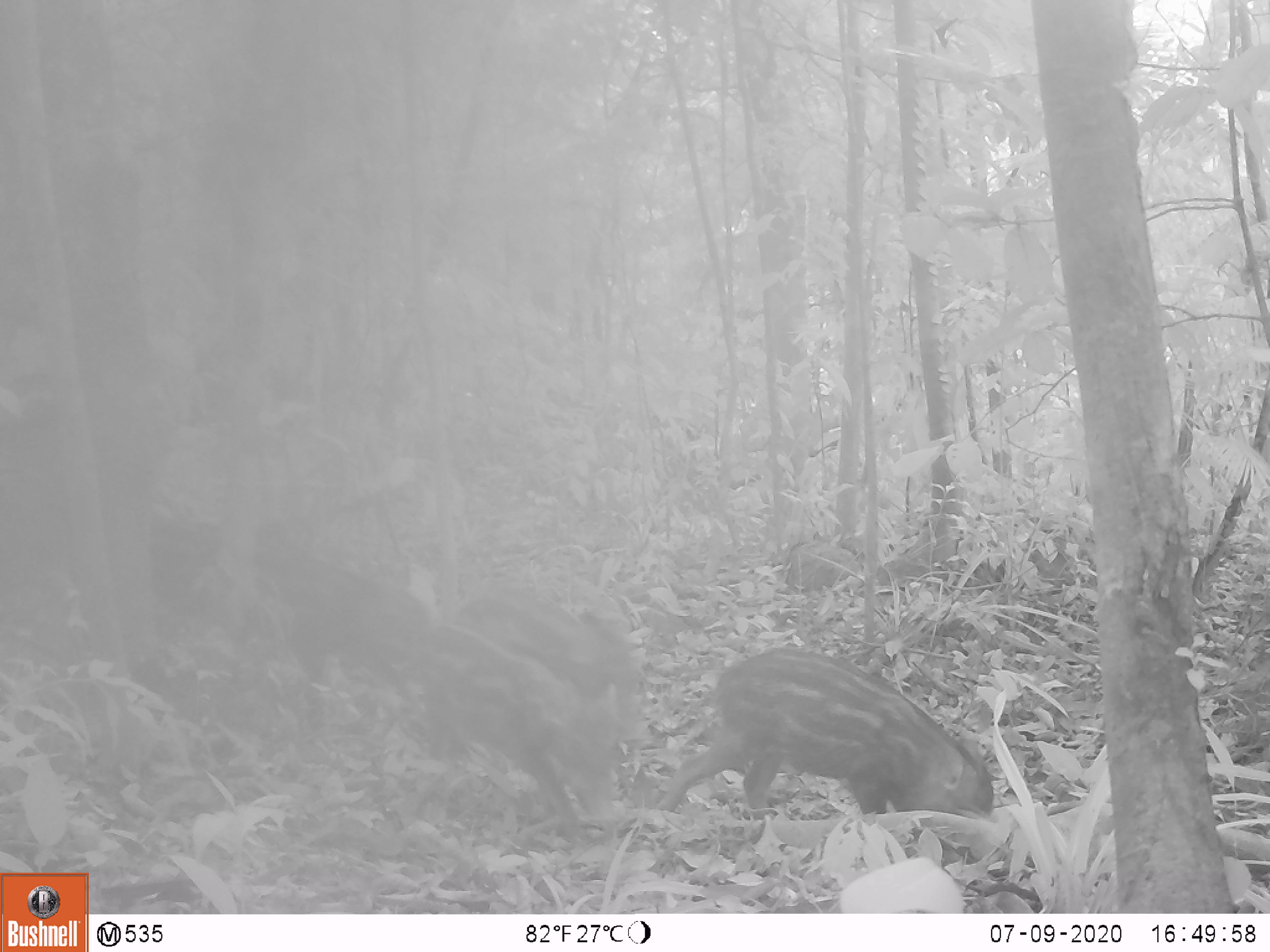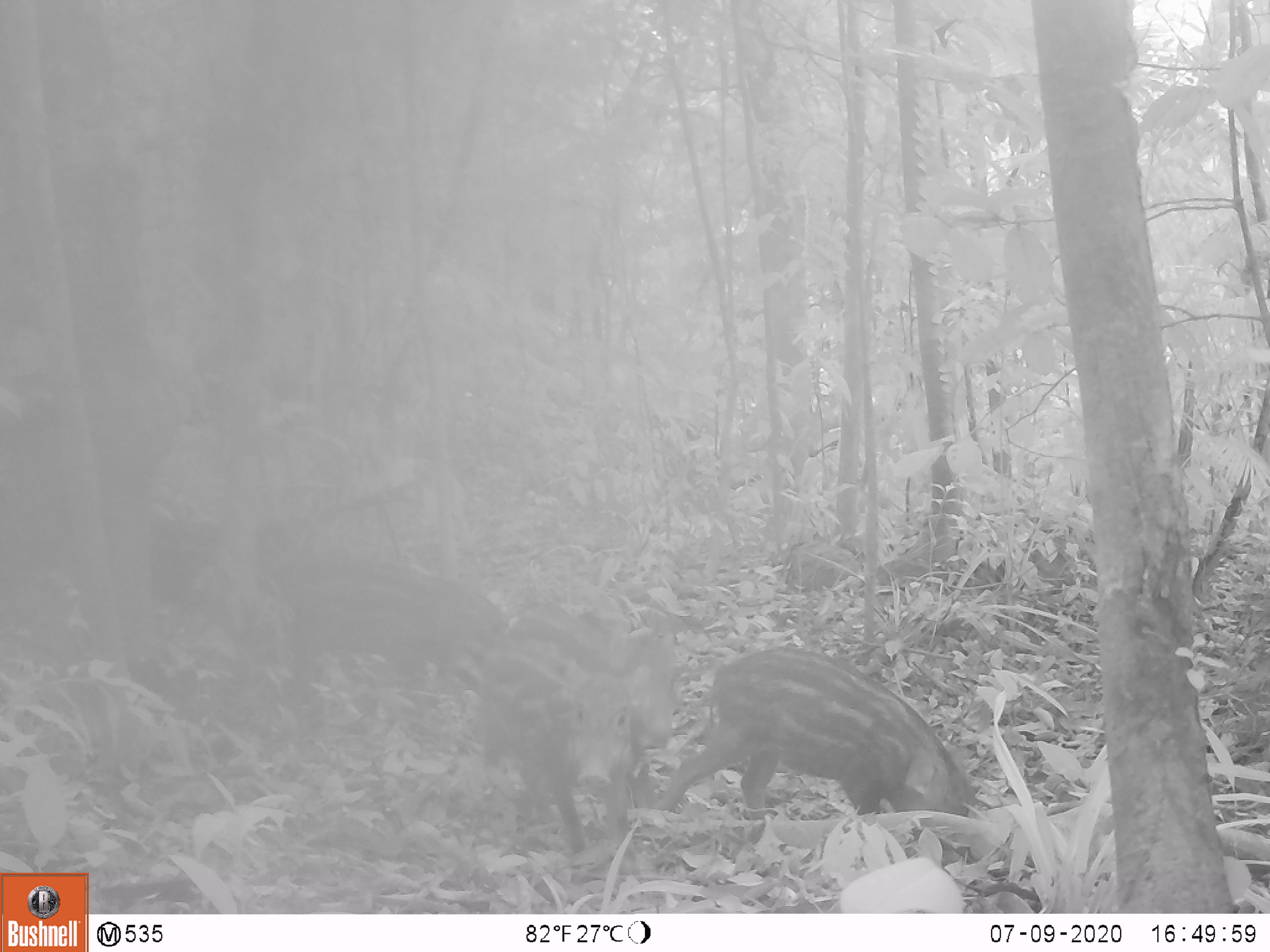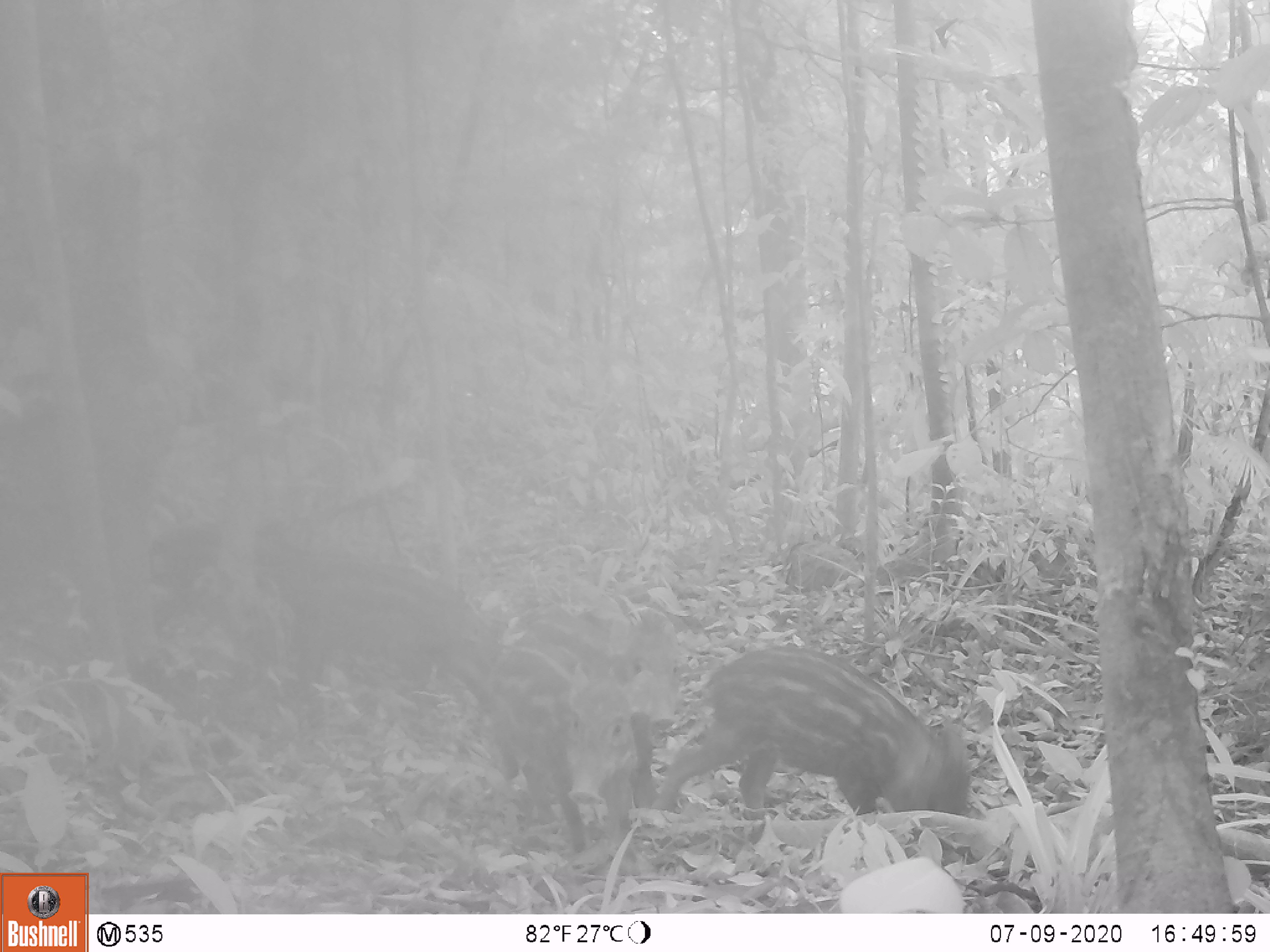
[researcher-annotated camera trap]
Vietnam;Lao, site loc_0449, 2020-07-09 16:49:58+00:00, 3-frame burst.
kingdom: Animalia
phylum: Chordata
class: Mammalia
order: Artiodactyla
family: Suidae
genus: Sus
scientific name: Sus scrofa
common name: eurasian wild pig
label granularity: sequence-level